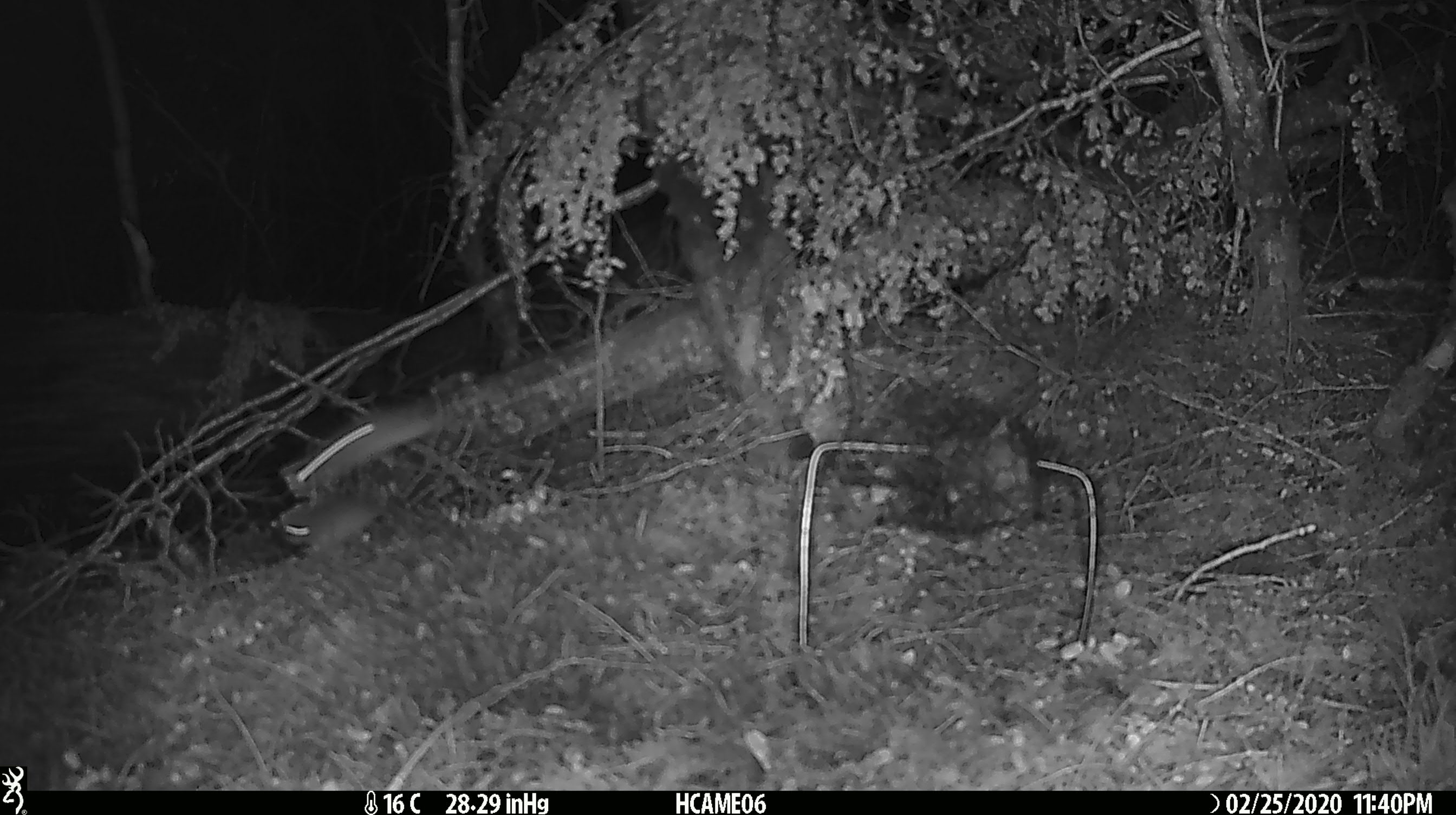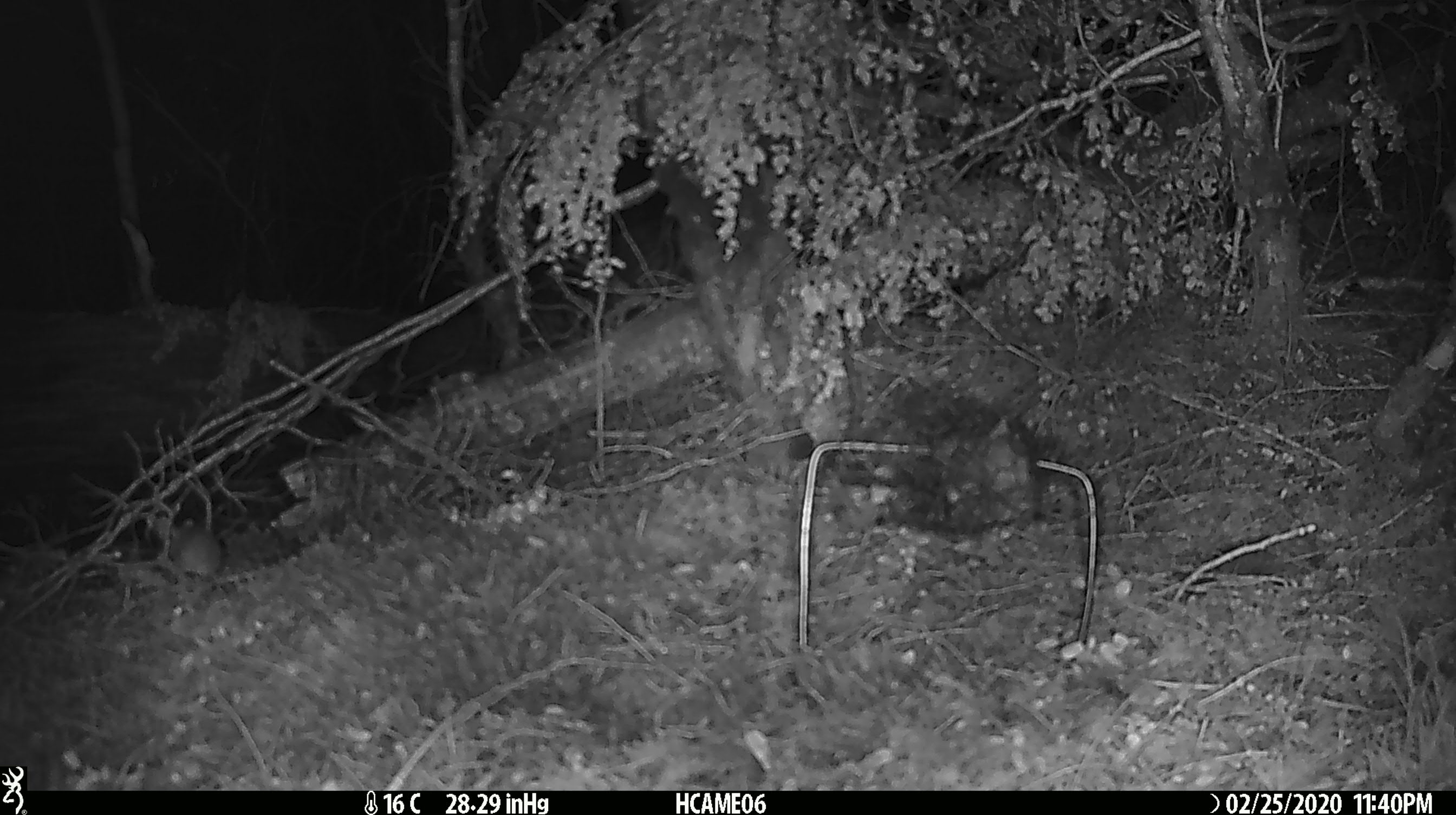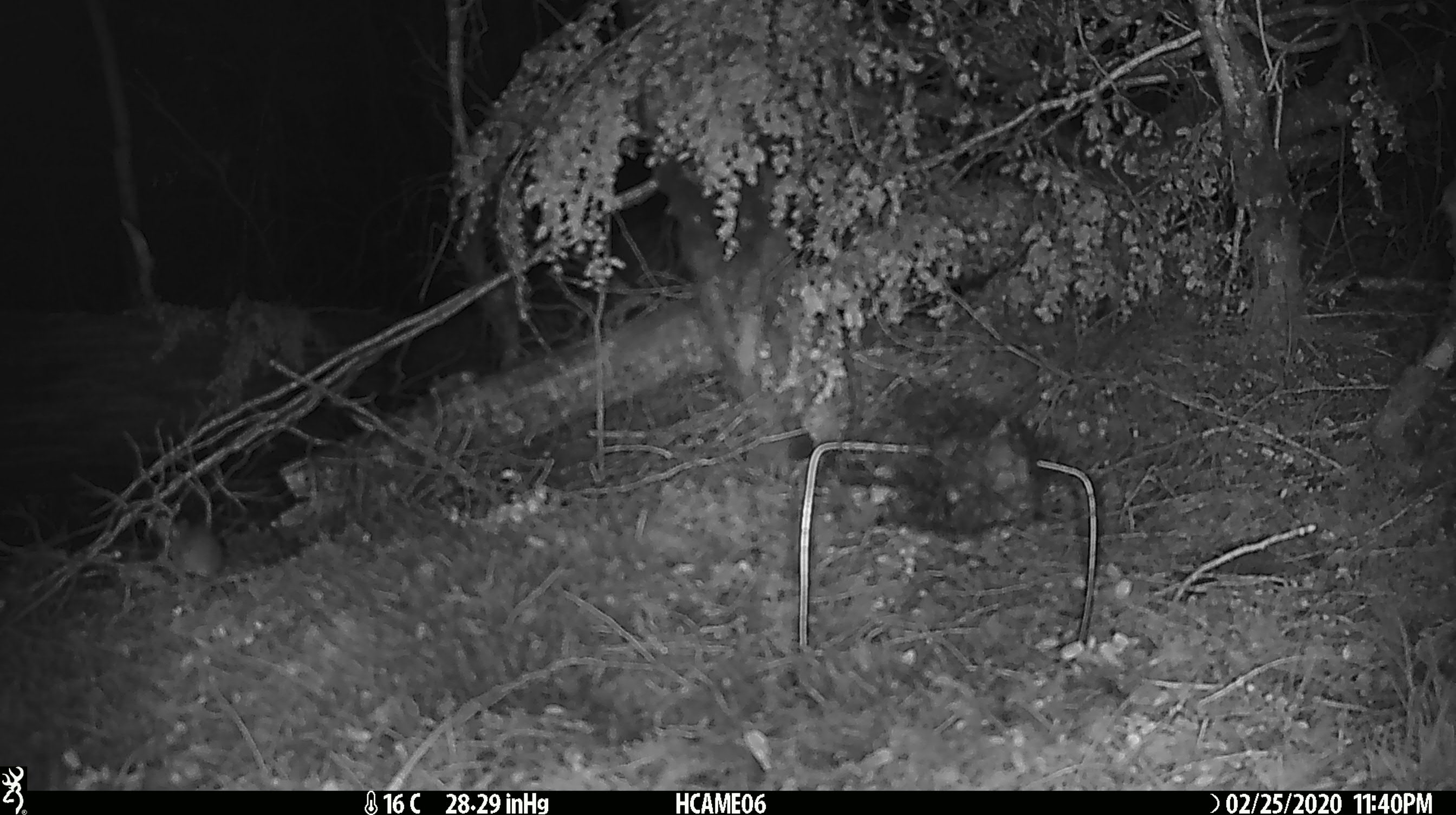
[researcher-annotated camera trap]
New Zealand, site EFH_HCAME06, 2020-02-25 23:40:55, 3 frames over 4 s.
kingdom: Animalia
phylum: Chordata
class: Mammalia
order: Rodentia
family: Muridae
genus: Mus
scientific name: Mus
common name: mouse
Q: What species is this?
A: Mouse (Mus).